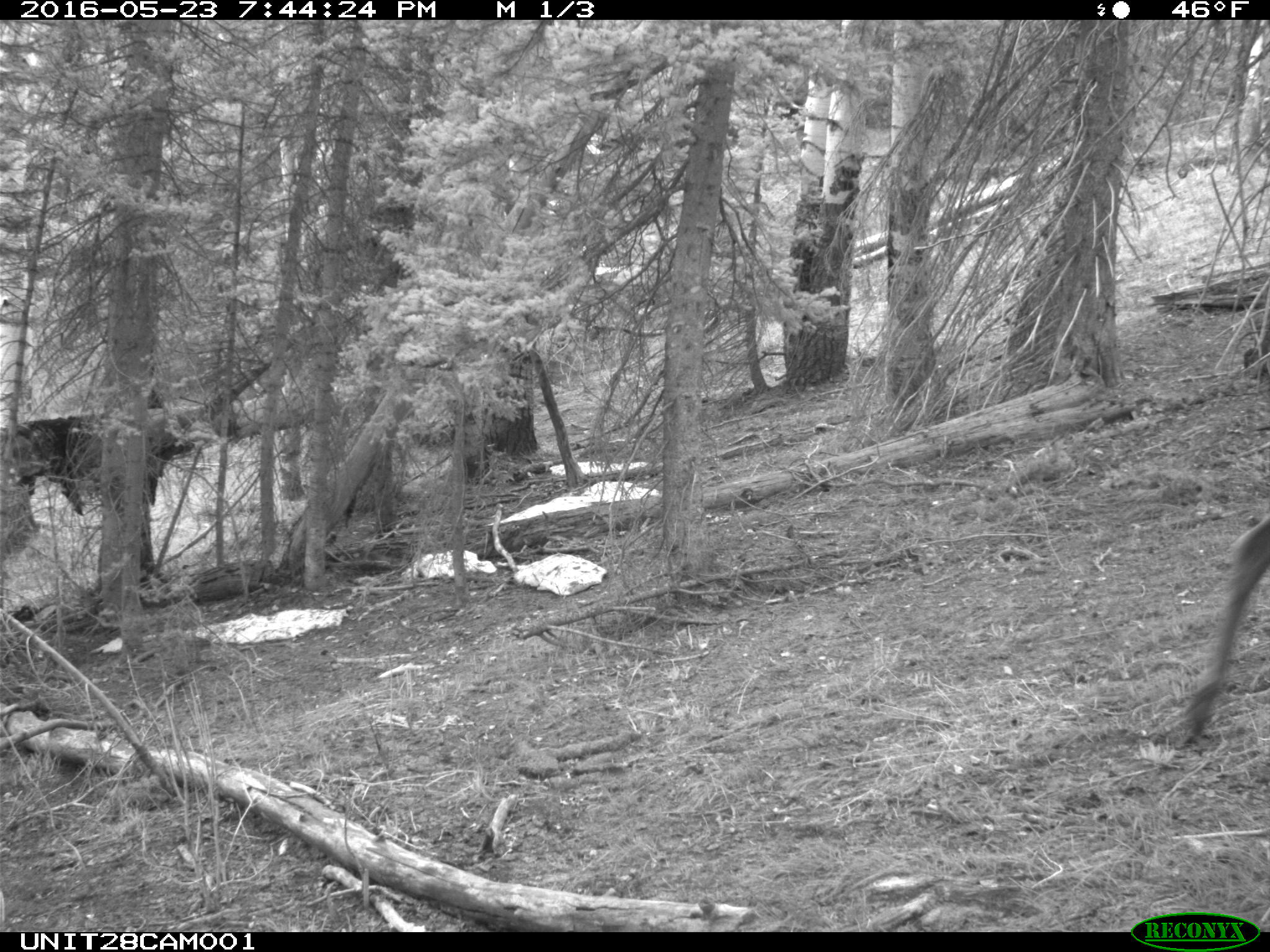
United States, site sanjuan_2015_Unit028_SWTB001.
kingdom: Animalia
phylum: Chordata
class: Mammalia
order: Artiodactyla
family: Cervidae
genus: Cervus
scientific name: Cervus elaphus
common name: red deer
Cervus elaphus (red deer).